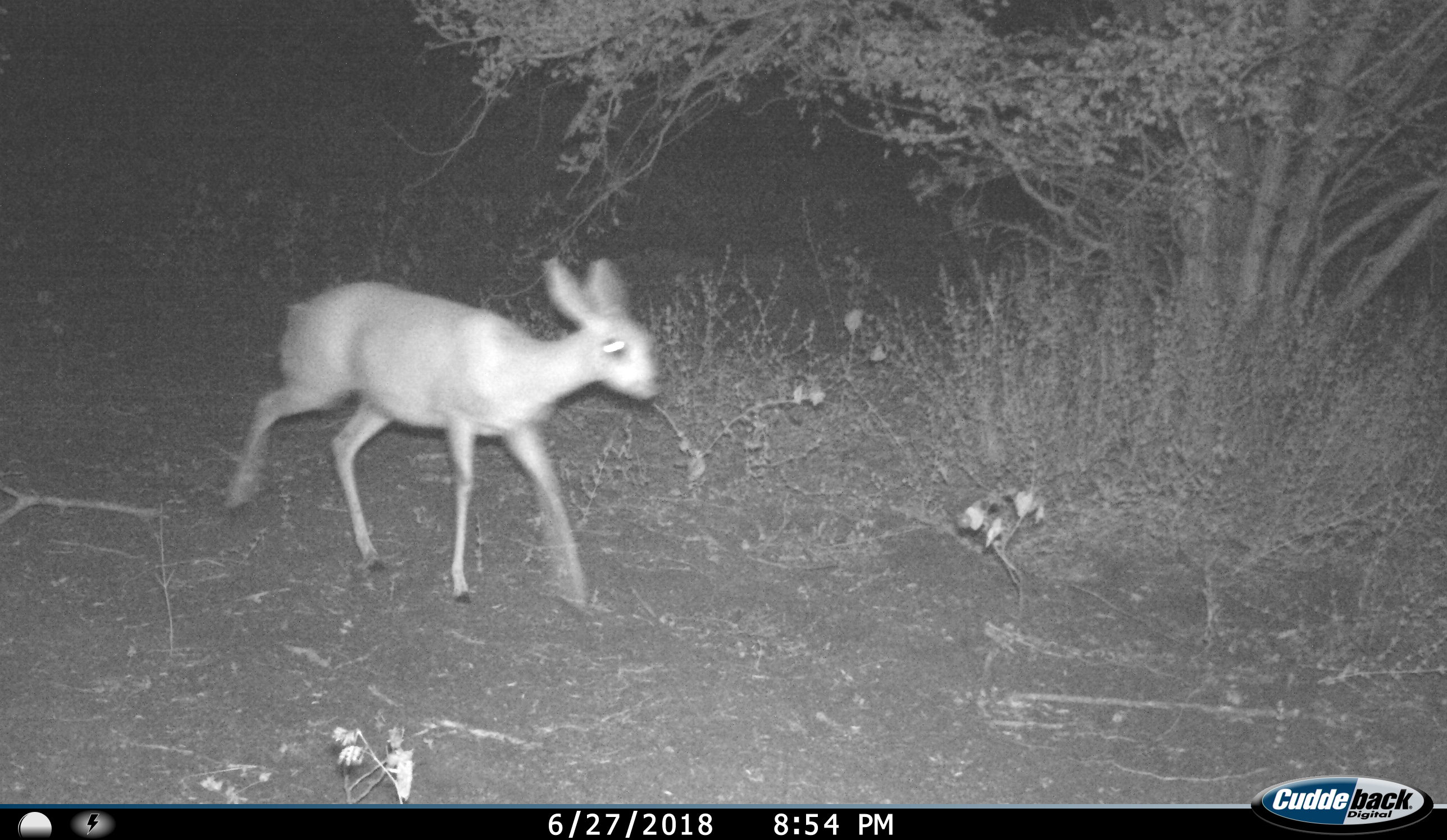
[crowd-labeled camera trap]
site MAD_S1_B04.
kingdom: Animalia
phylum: Chordata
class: Mammalia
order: Artiodactyla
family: Bovidae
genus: Raphicerus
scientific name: Raphicerus campestris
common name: steenbok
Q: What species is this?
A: Steenbok (Raphicerus campestris).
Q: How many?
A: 1.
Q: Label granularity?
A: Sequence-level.